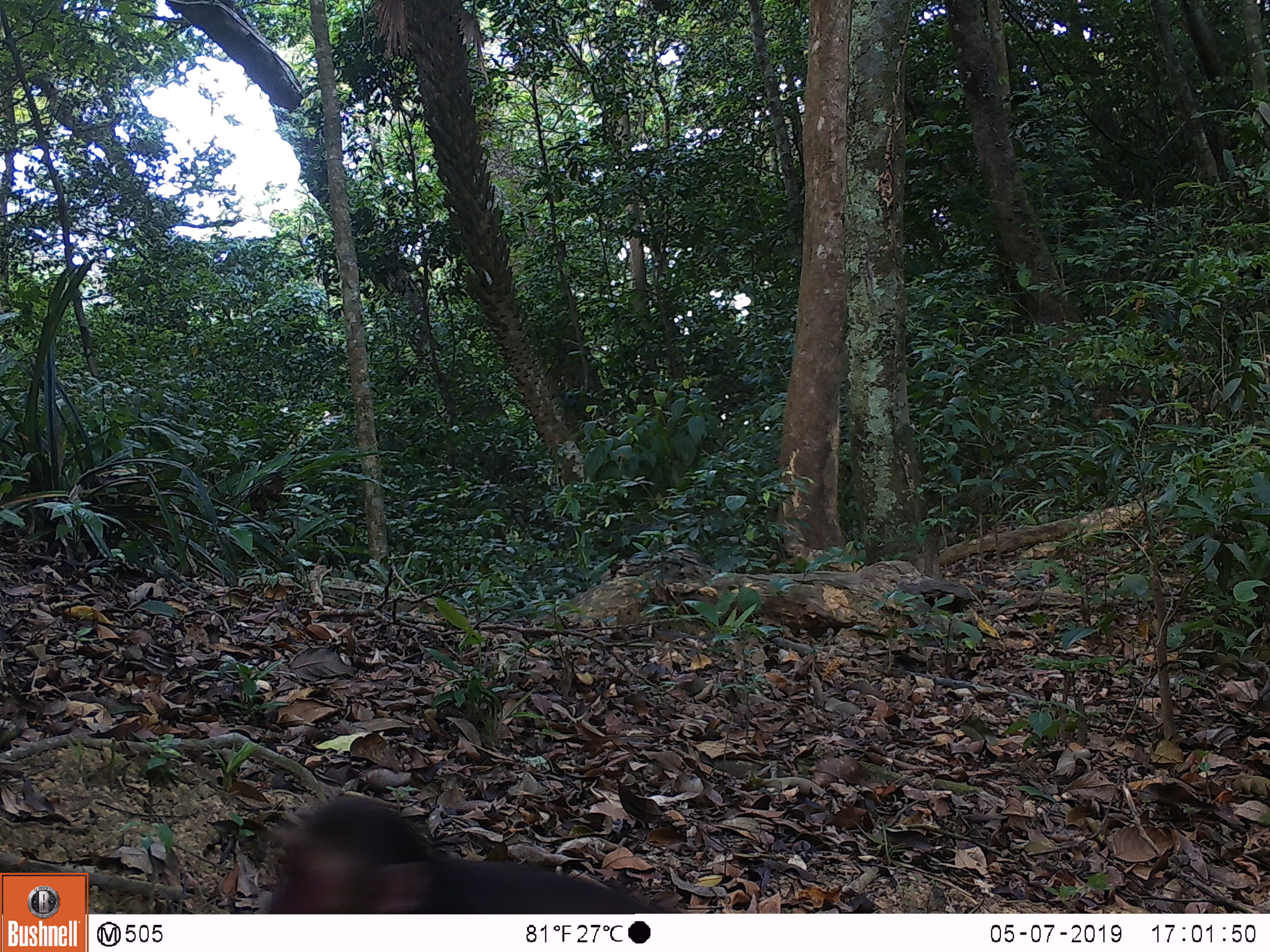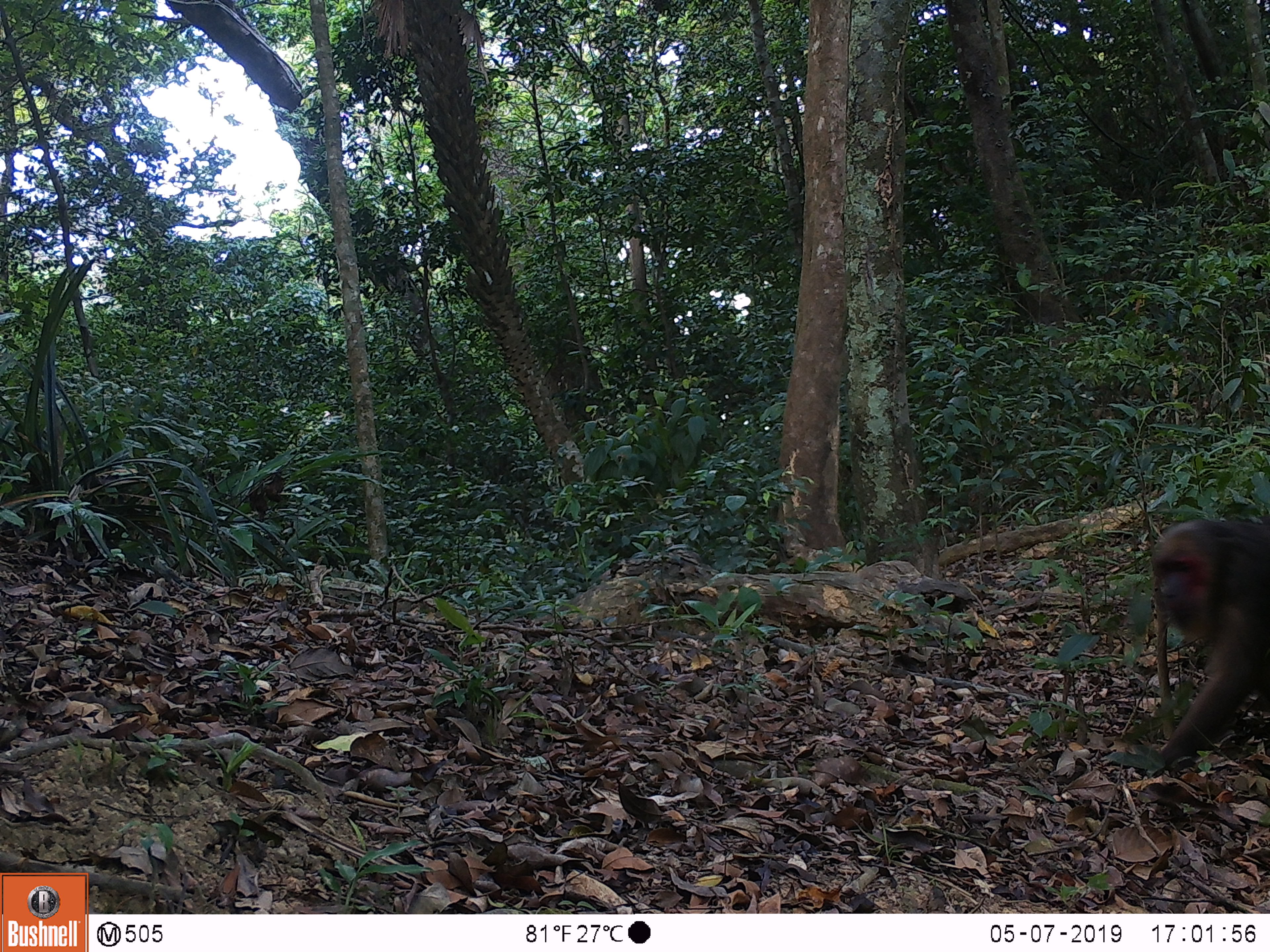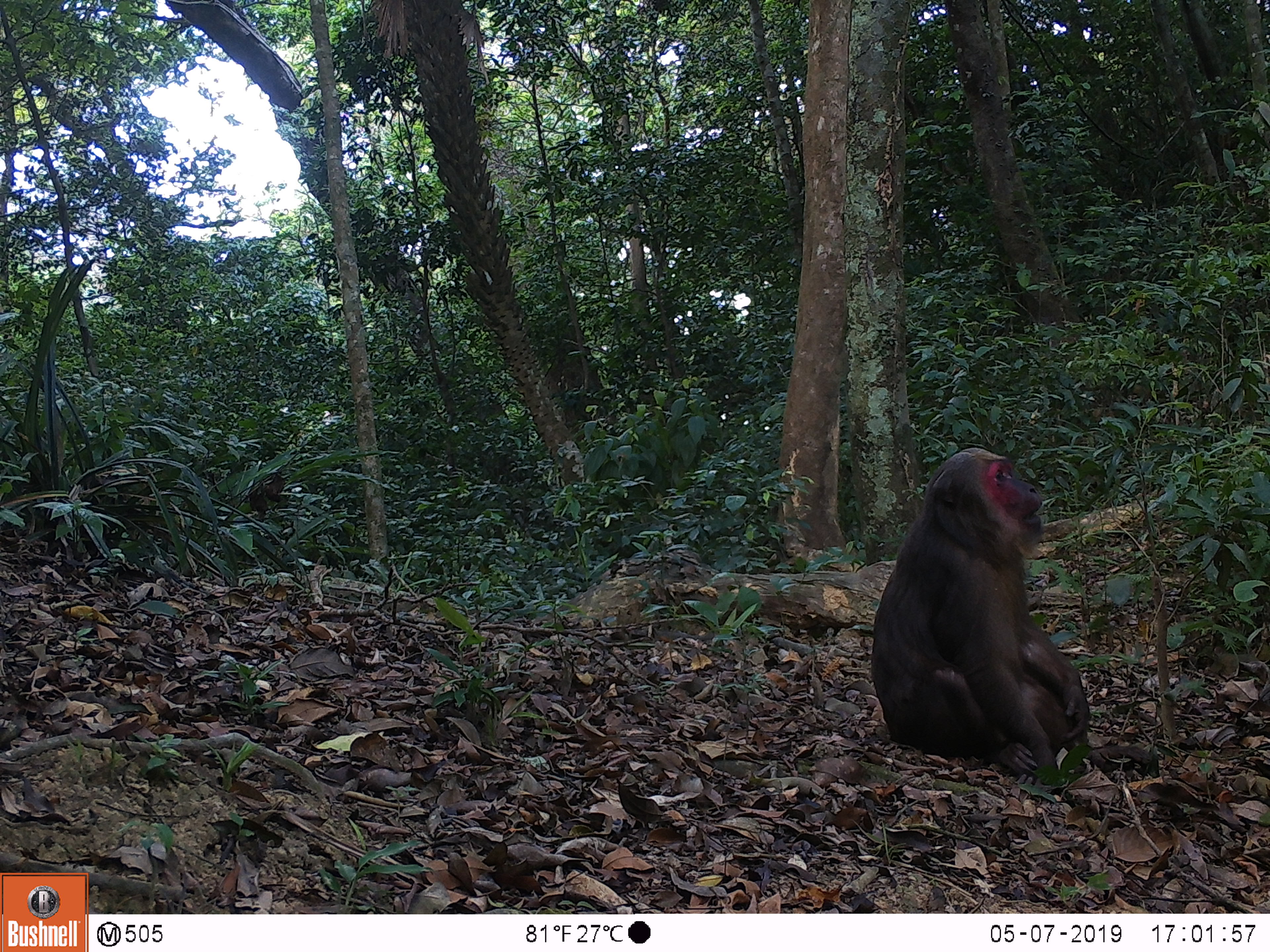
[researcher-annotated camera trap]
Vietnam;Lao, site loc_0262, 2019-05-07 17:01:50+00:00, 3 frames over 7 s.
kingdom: Animalia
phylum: Chordata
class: Mammalia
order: Primates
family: Cercopithecidae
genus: Macaca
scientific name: Macaca arctoides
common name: stump-tailed macaque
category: stump tailed macaque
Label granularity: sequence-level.